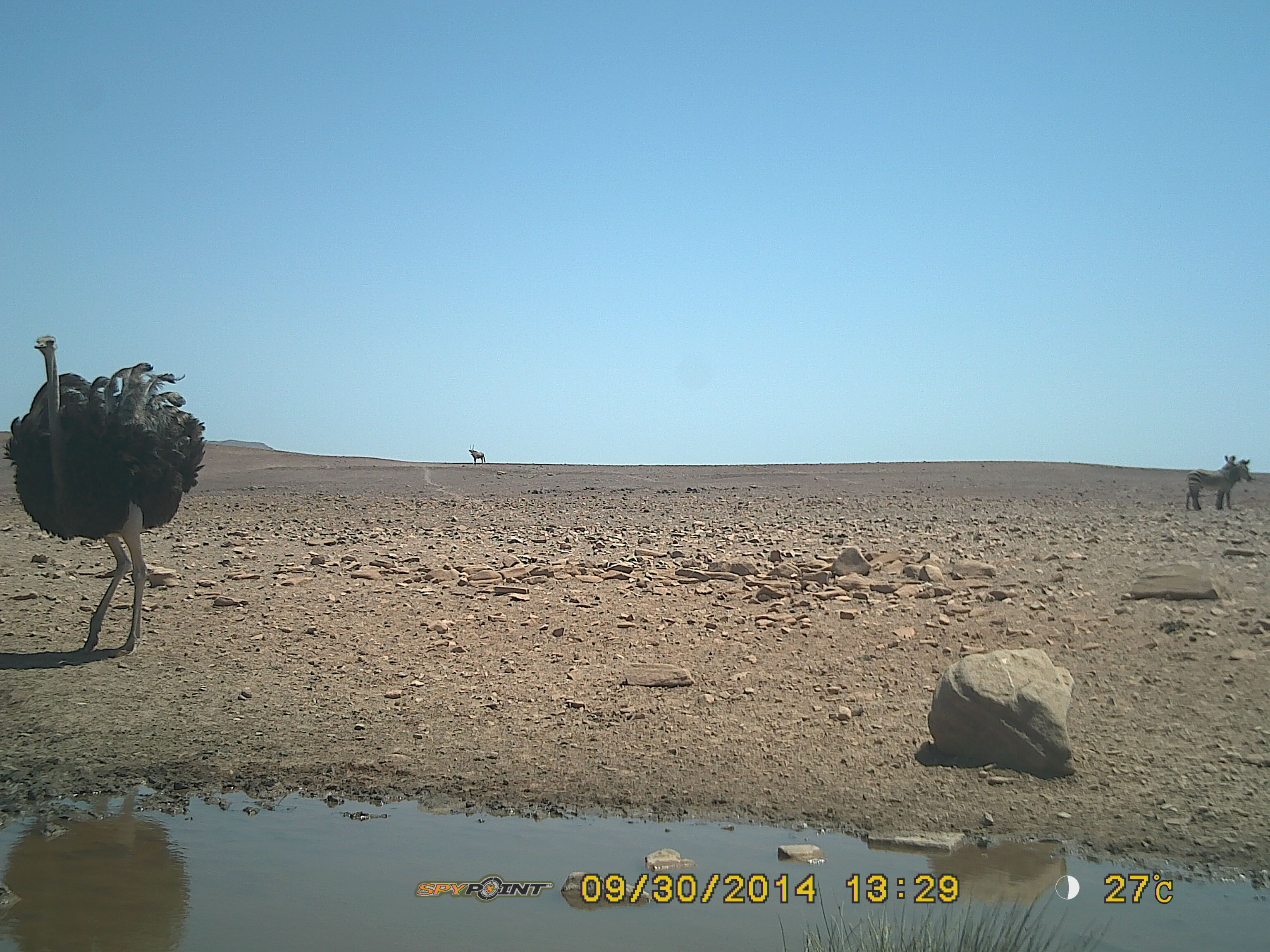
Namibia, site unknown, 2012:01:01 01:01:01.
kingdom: Animalia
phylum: Chordata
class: Aves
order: Struthioniformes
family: Struthionidae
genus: Struthio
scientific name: Struthio camelus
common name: common ostrich